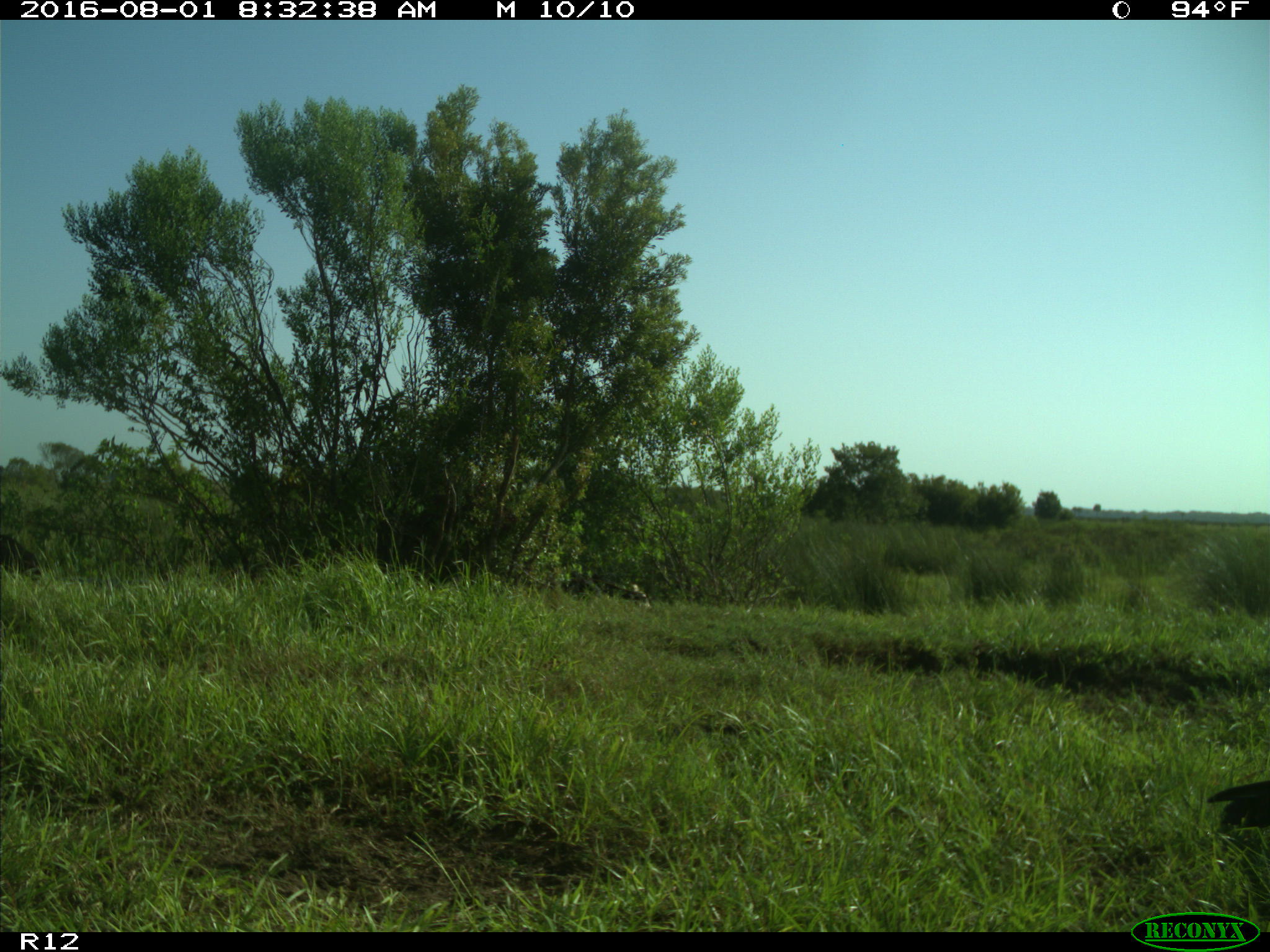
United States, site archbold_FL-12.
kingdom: Animalia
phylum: Chordata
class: Aves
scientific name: Aves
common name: birds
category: unidentified bird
Unidentified bird (birds) (Aves).